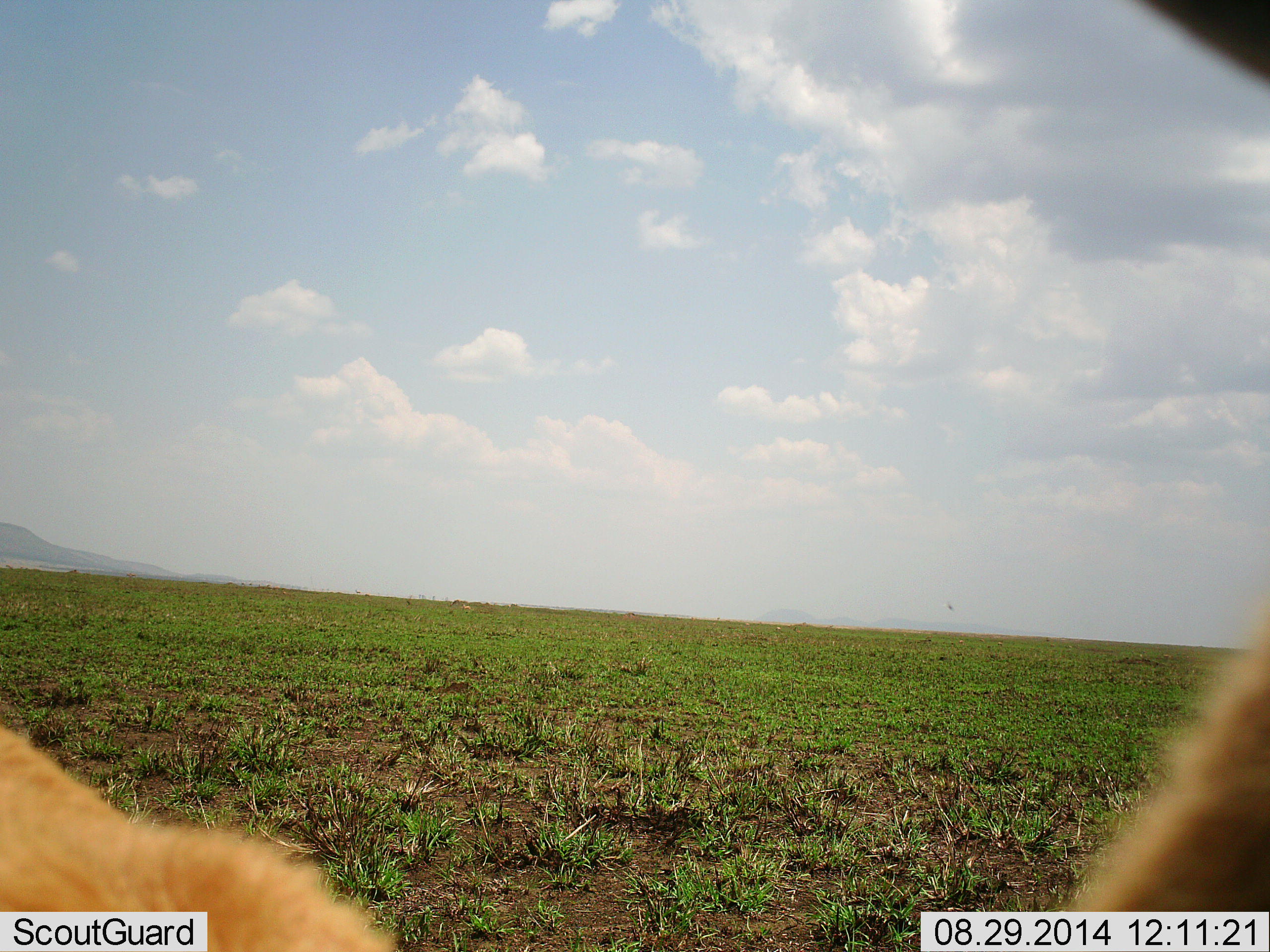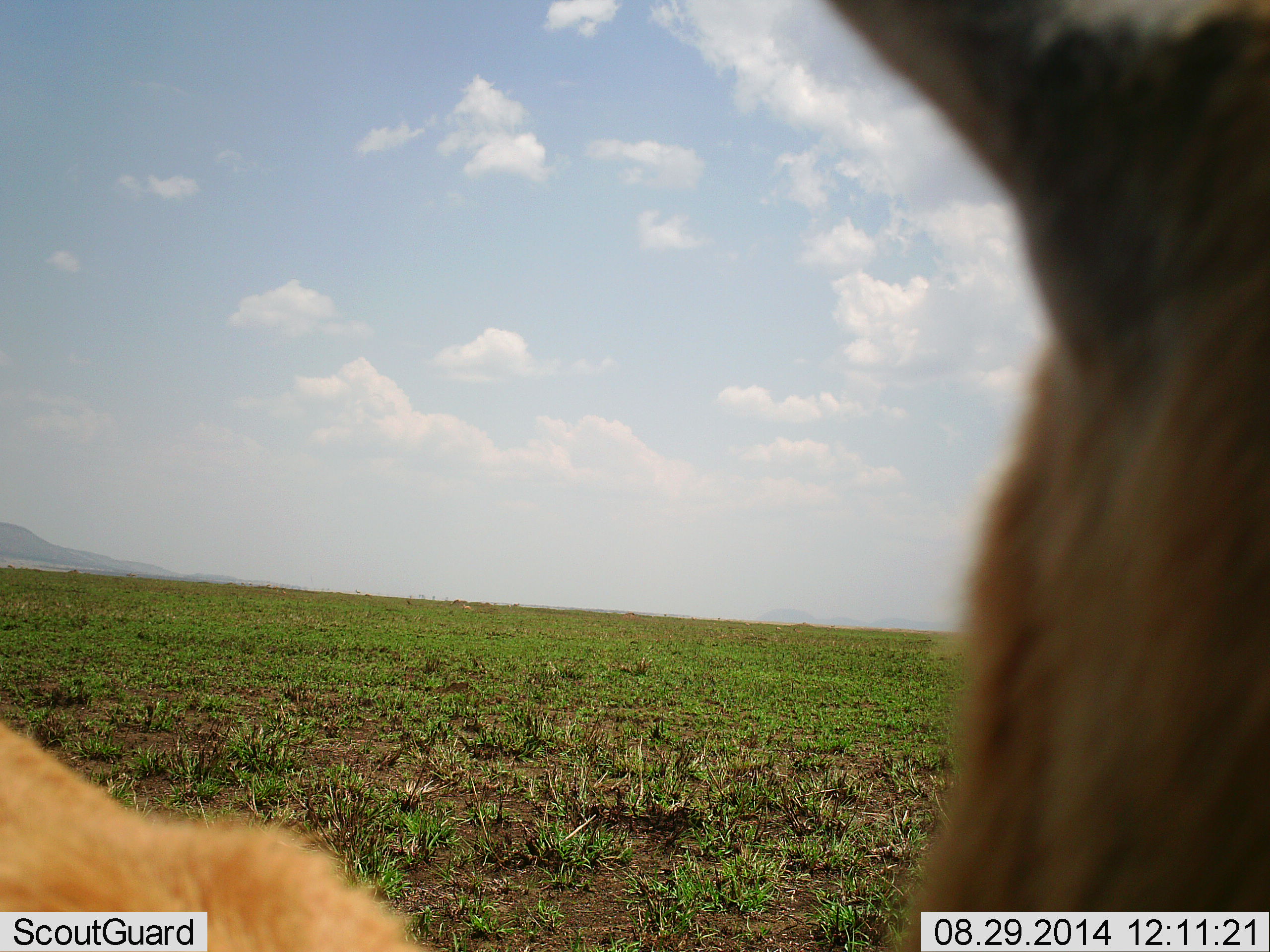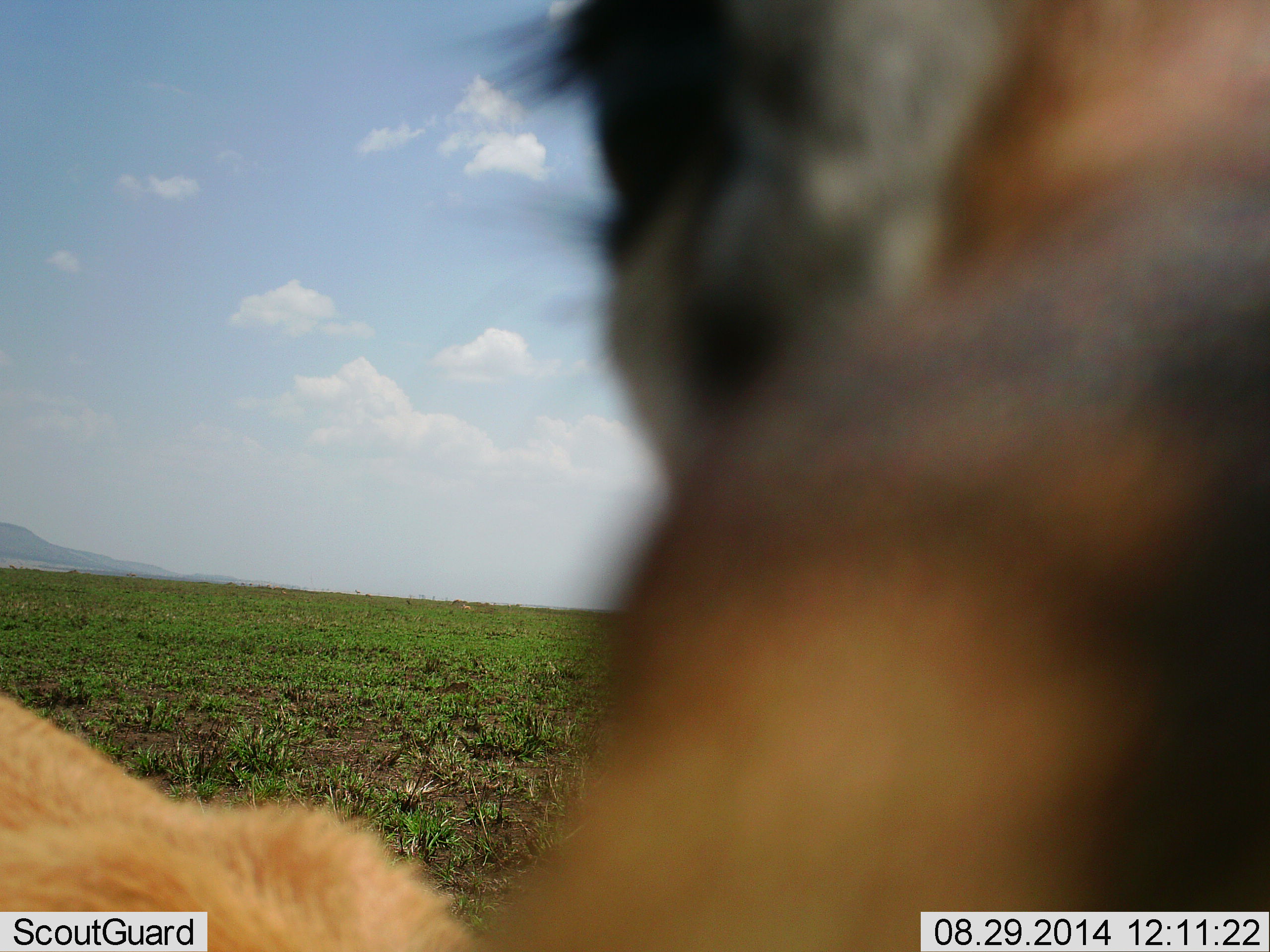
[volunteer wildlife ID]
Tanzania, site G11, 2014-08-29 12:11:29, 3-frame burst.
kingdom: Animalia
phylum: Chordata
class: Mammalia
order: Artiodactyla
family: Bovidae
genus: Eudorcas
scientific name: Eudorcas thomsonii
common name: thomson's gazelle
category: gazellethomsons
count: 1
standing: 100%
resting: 0%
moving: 0%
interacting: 0%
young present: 0%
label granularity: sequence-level